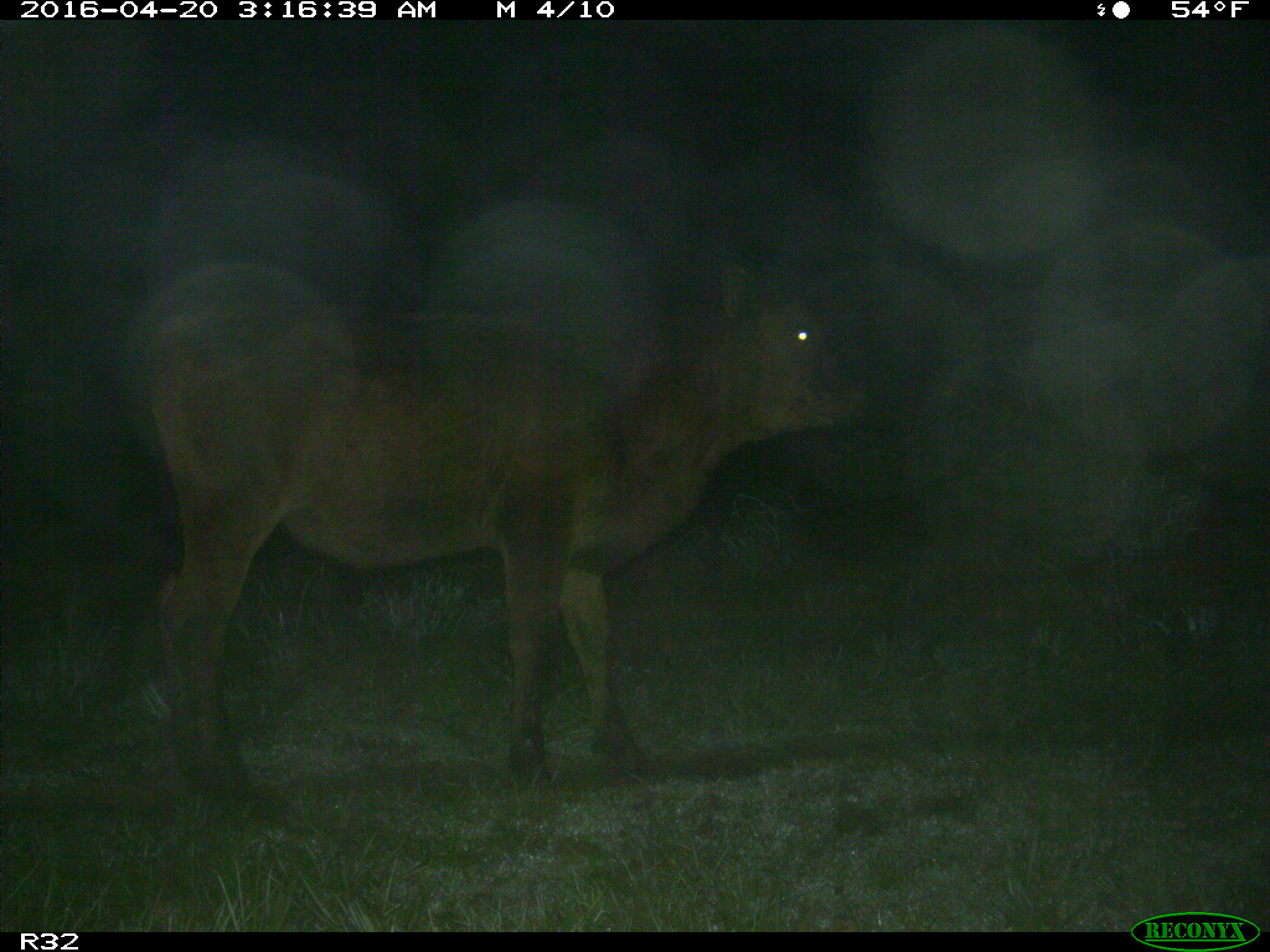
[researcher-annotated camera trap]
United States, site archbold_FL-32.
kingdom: Animalia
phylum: Chordata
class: Mammalia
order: Artiodactyla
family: Bovidae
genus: Bos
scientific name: Bos taurus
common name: domestic cow